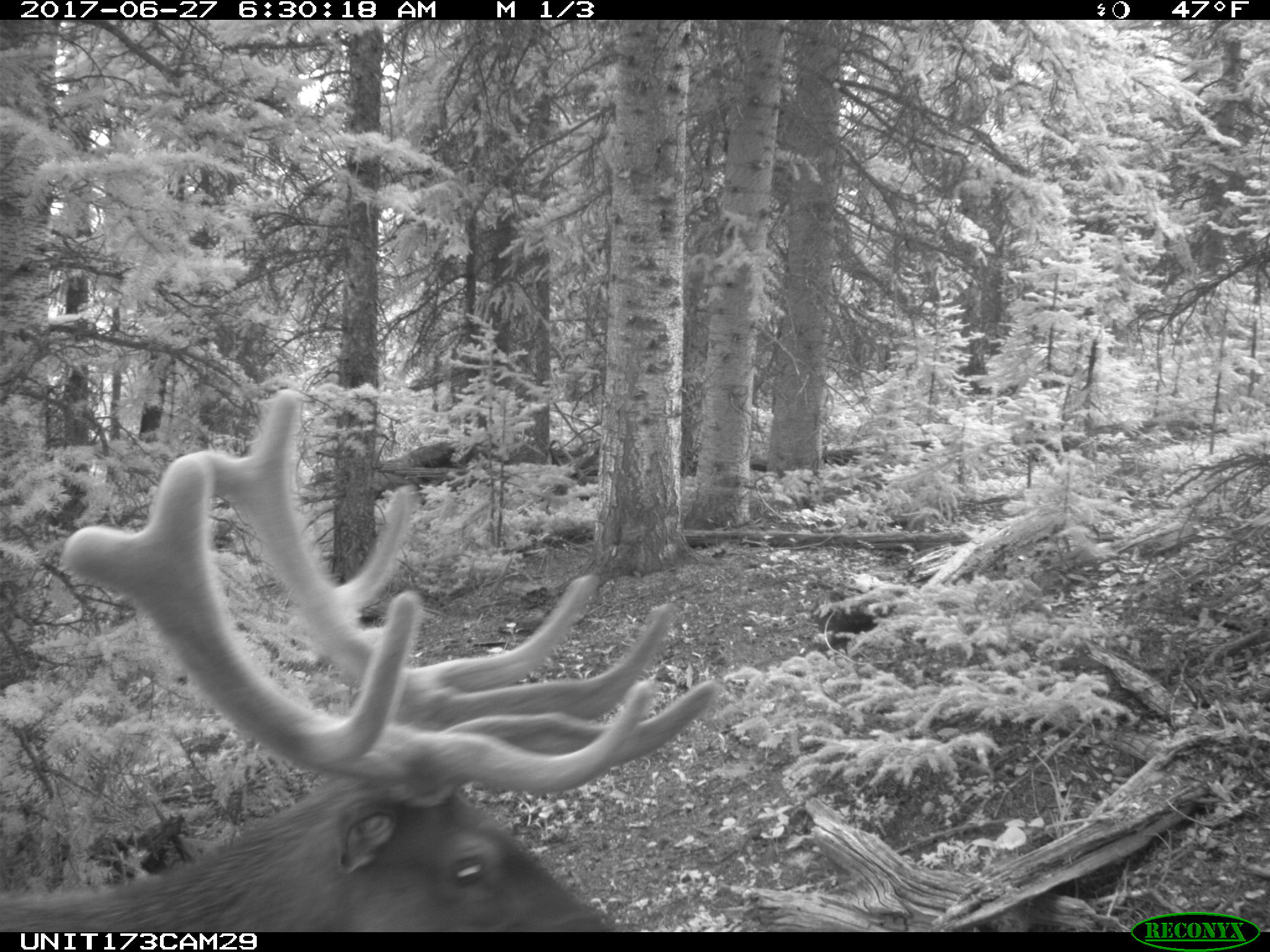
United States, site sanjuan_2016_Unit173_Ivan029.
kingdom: Animalia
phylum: Chordata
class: Mammalia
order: Artiodactyla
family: Cervidae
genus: Cervus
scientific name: Cervus elaphus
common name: red deer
Cervus elaphus (red deer).